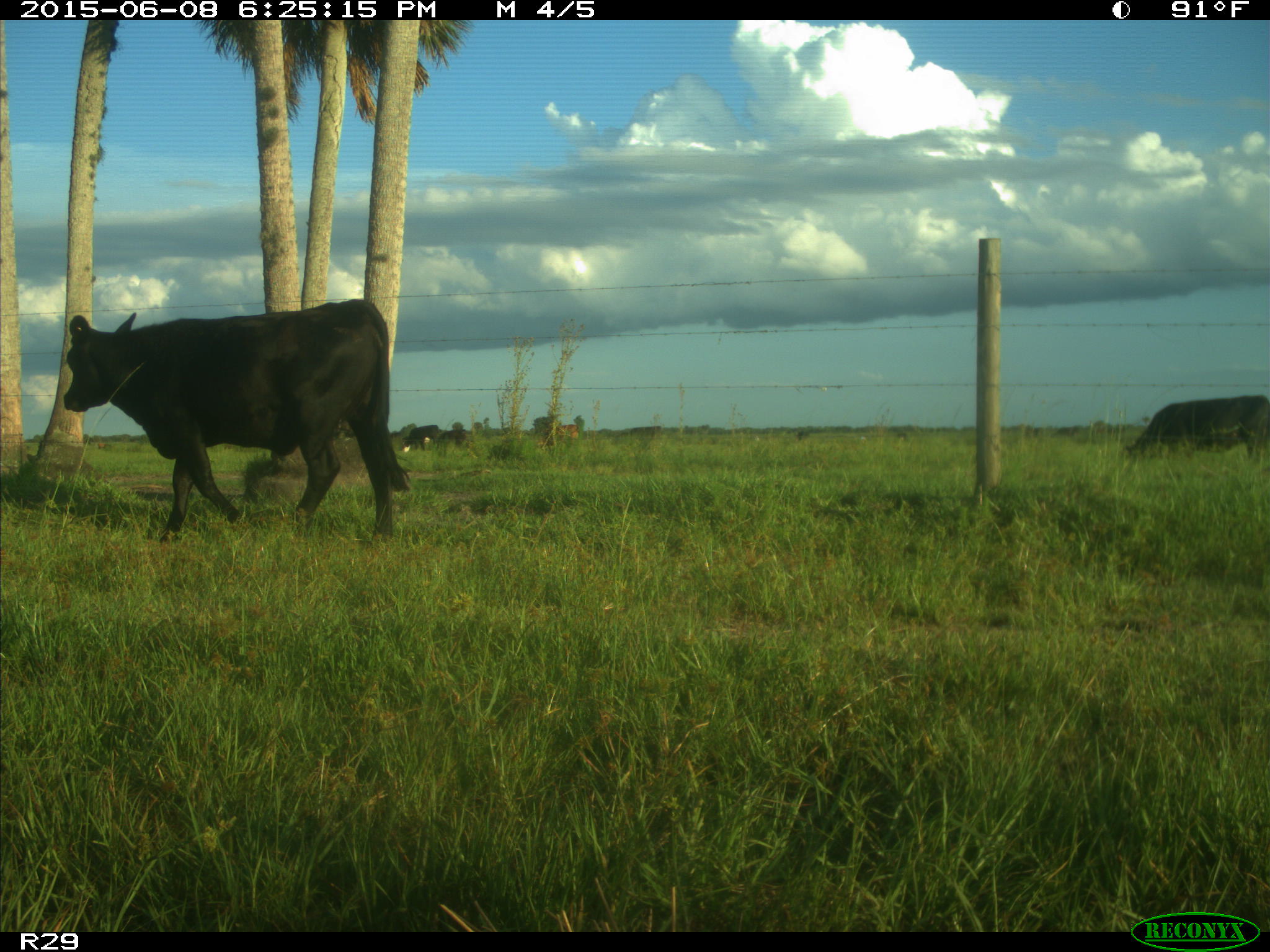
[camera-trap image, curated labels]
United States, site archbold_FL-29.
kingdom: Animalia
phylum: Chordata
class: Mammalia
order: Artiodactyla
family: Bovidae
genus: Bos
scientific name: Bos taurus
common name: domestic cow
Bos taurus (domestic cow).